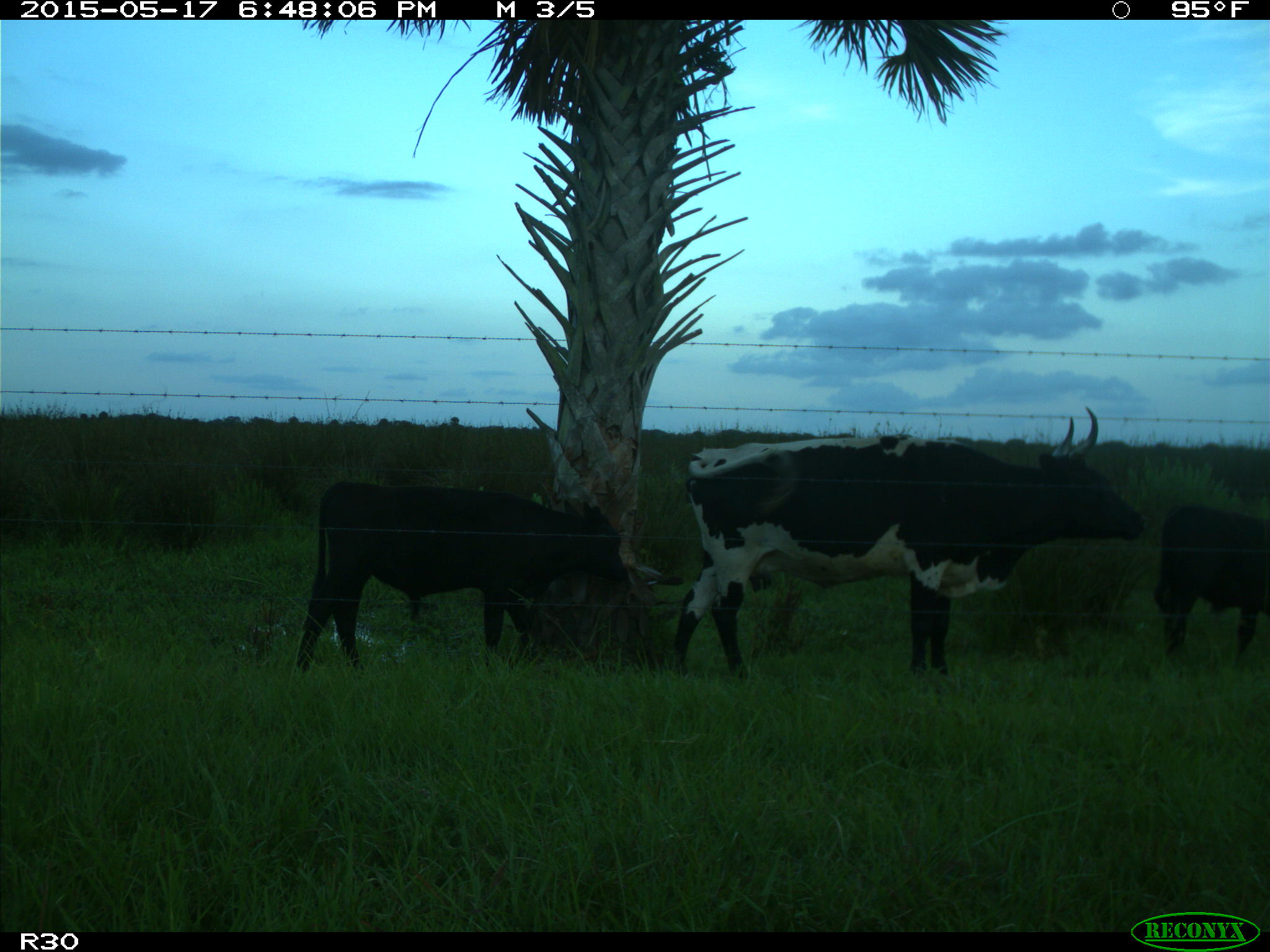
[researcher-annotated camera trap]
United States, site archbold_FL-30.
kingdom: Animalia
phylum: Chordata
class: Mammalia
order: Artiodactyla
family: Bovidae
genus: Bos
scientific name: Bos taurus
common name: domestic cow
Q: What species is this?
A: Bos taurus (domestic cow).